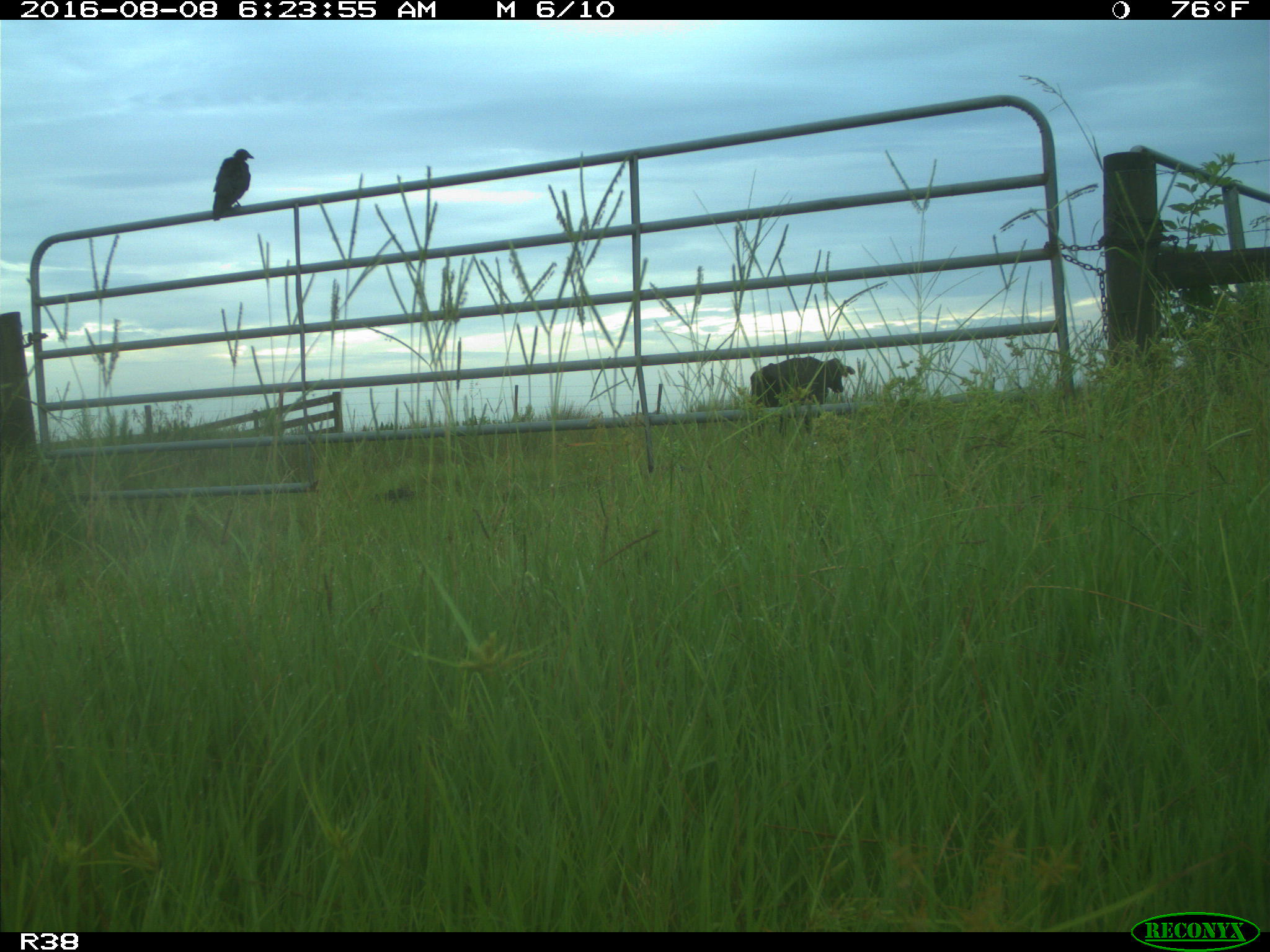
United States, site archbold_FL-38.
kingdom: Animalia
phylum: Chordata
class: Mammalia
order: Artiodactyla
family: Bovidae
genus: Bos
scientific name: Bos taurus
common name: domestic cow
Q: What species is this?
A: Bos taurus (domestic cow).